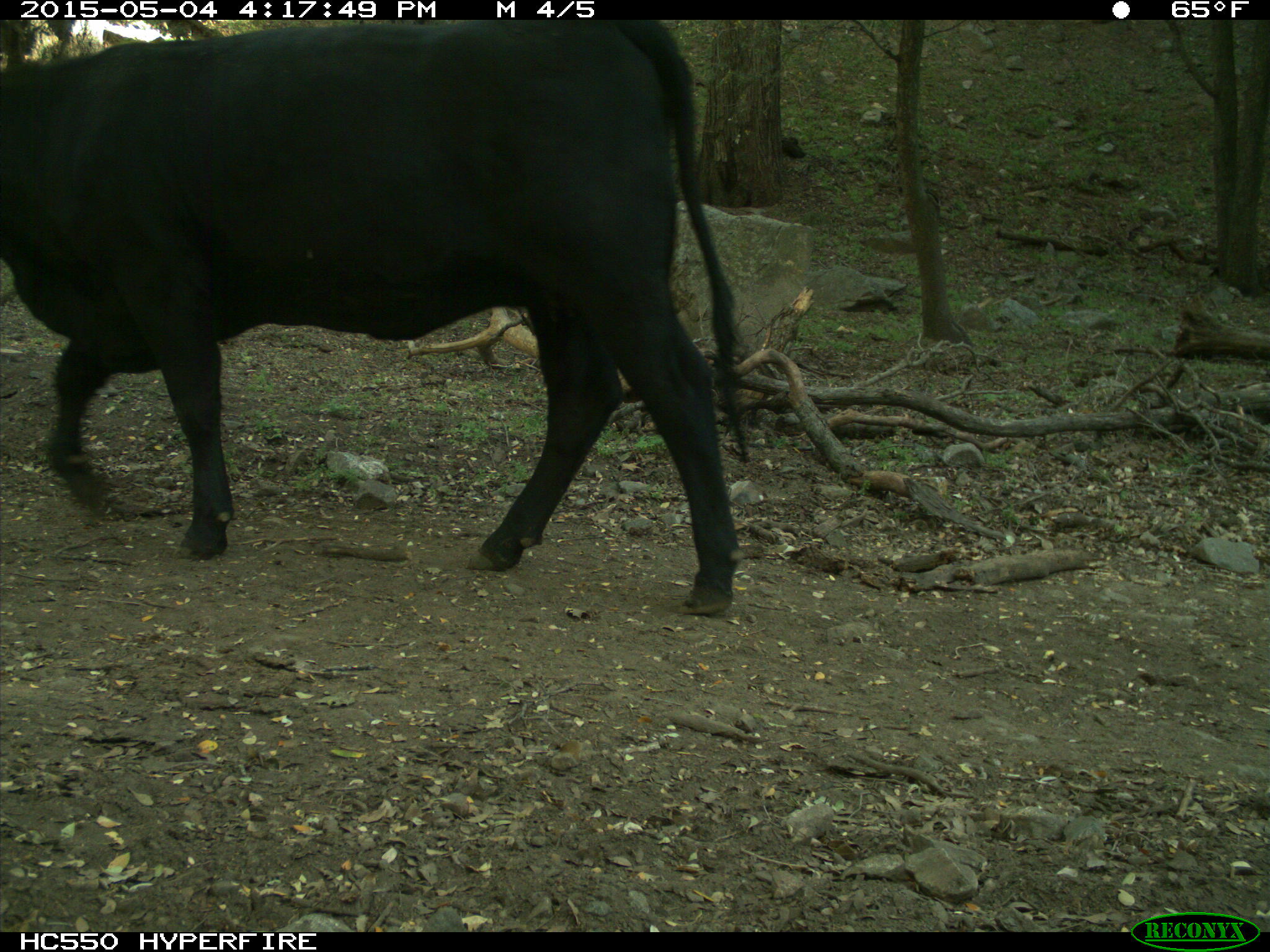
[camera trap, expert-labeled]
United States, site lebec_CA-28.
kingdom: Animalia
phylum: Chordata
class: Mammalia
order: Artiodactyla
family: Bovidae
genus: Bos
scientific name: Bos taurus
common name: domestic cow